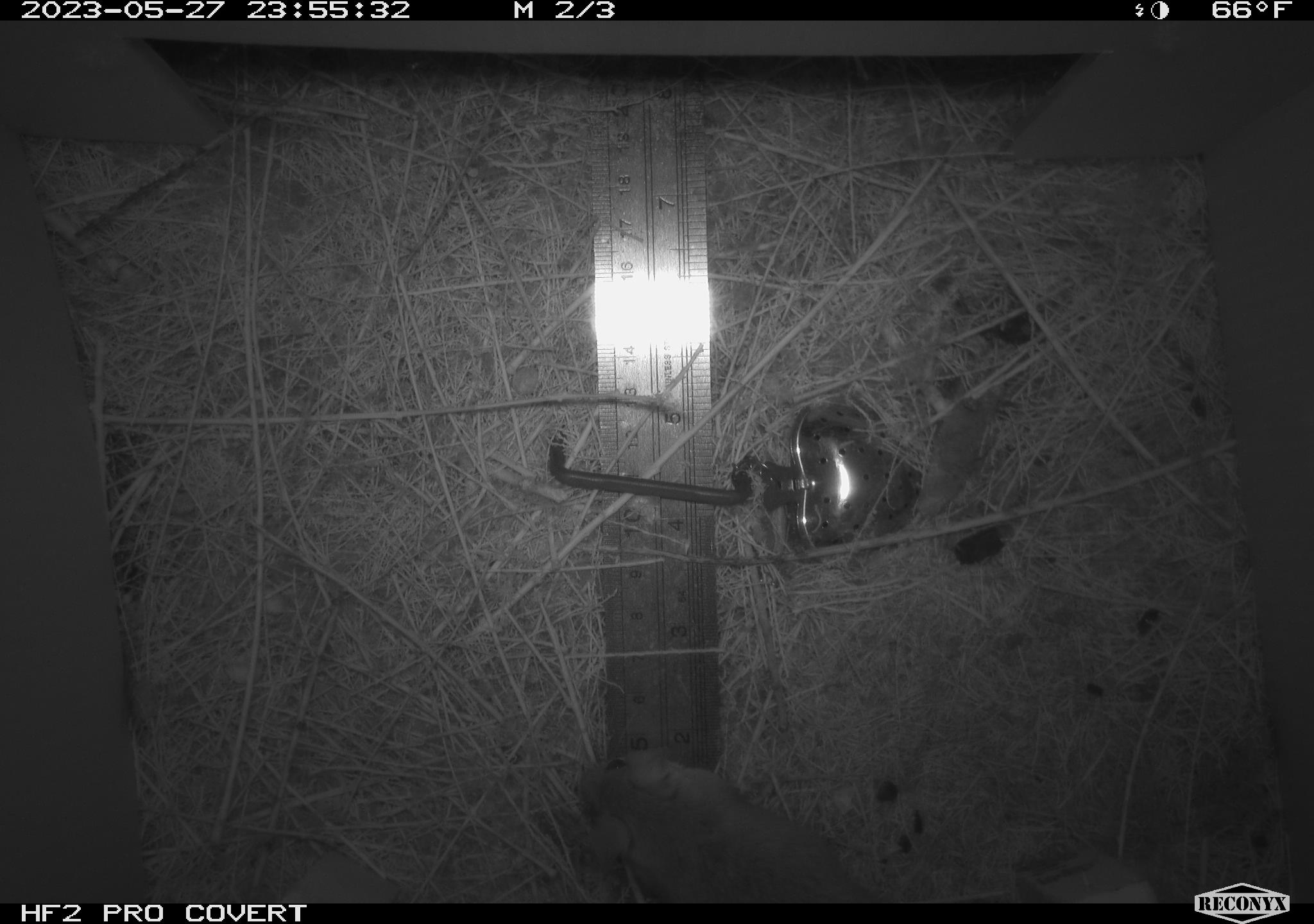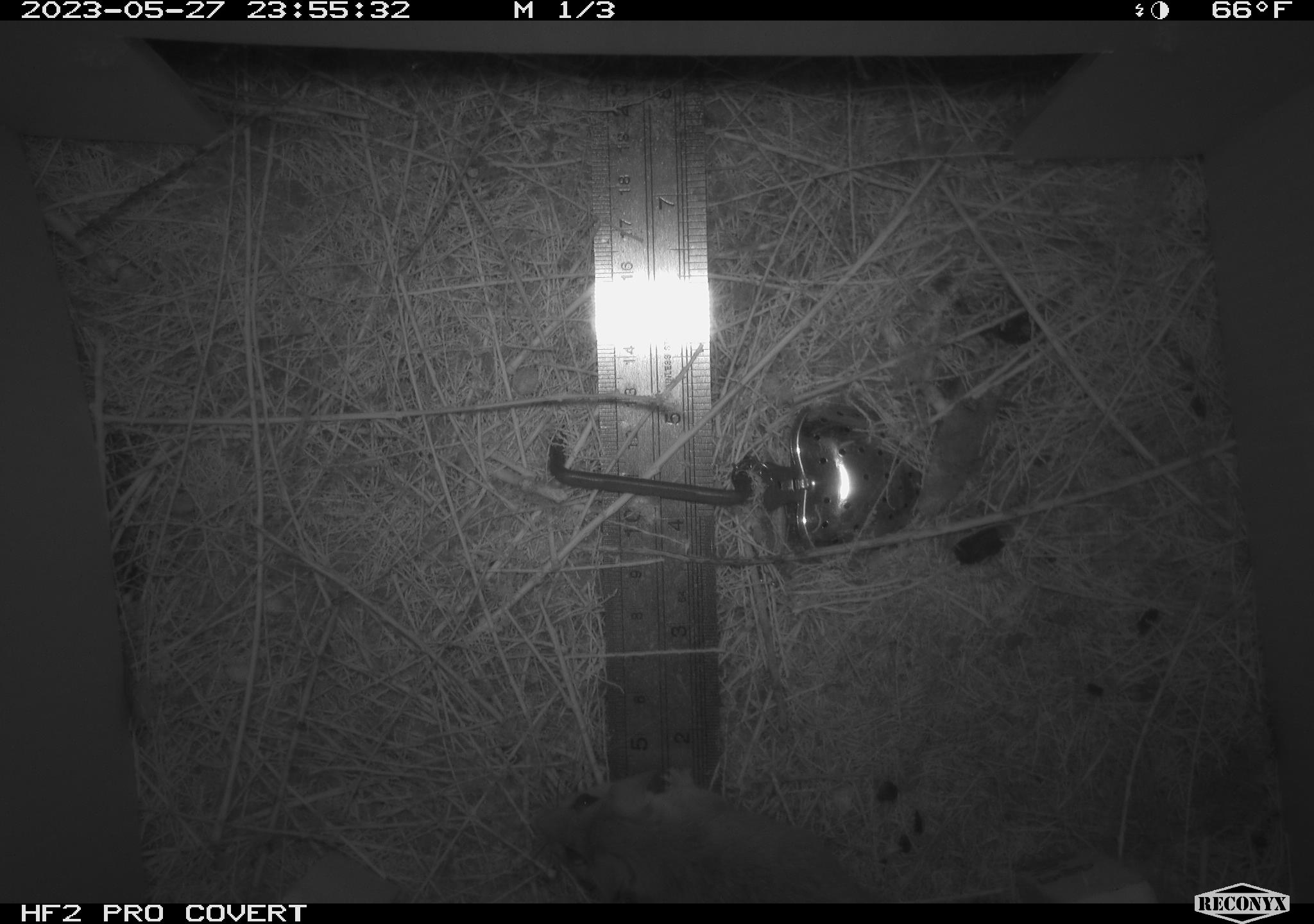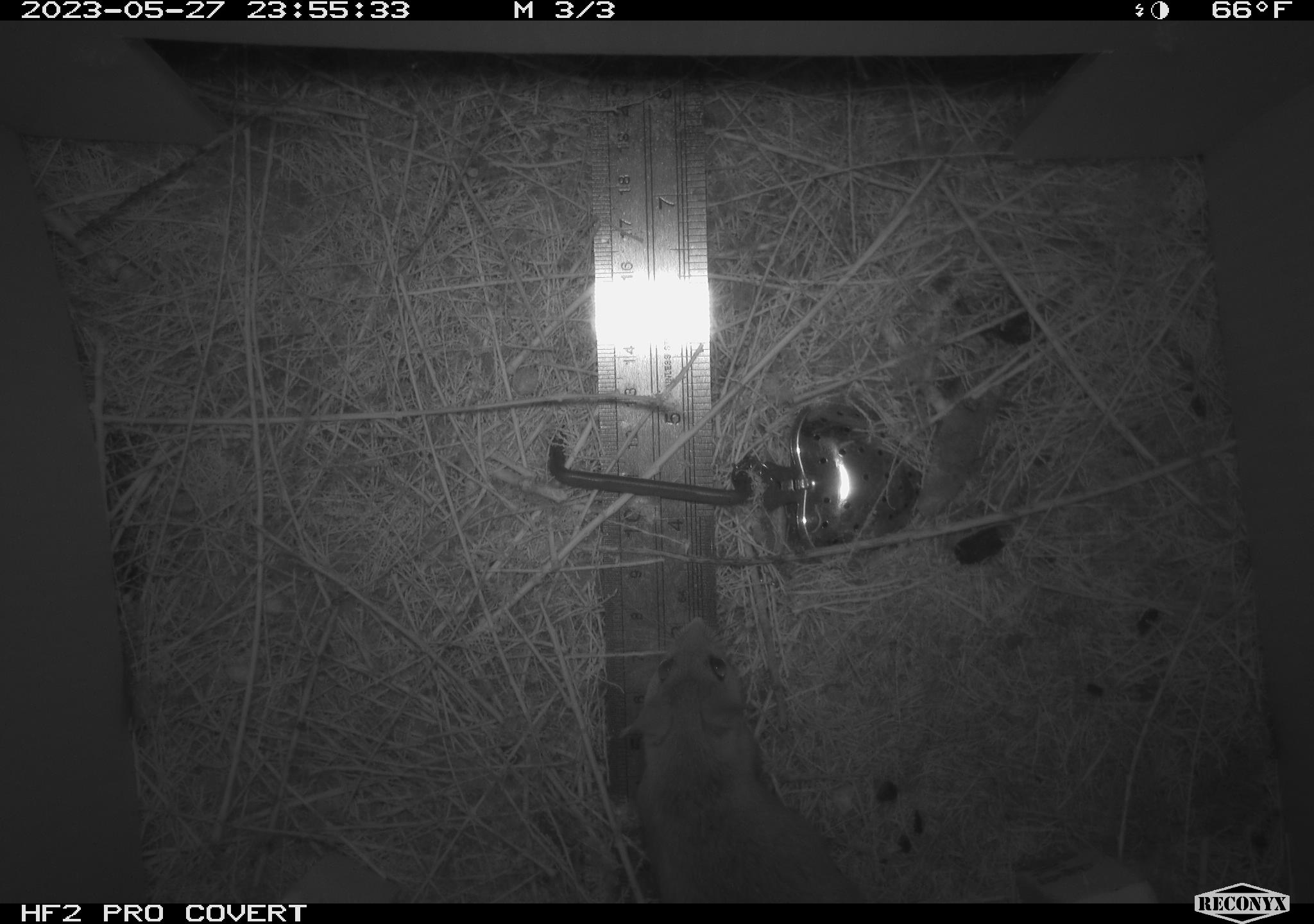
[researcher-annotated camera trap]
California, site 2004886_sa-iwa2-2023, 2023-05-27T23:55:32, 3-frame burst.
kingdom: Animalia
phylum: Chordata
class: Mammalia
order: Rodentia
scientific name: Rodentia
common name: mouse species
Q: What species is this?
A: Mouse species (Rodentia).